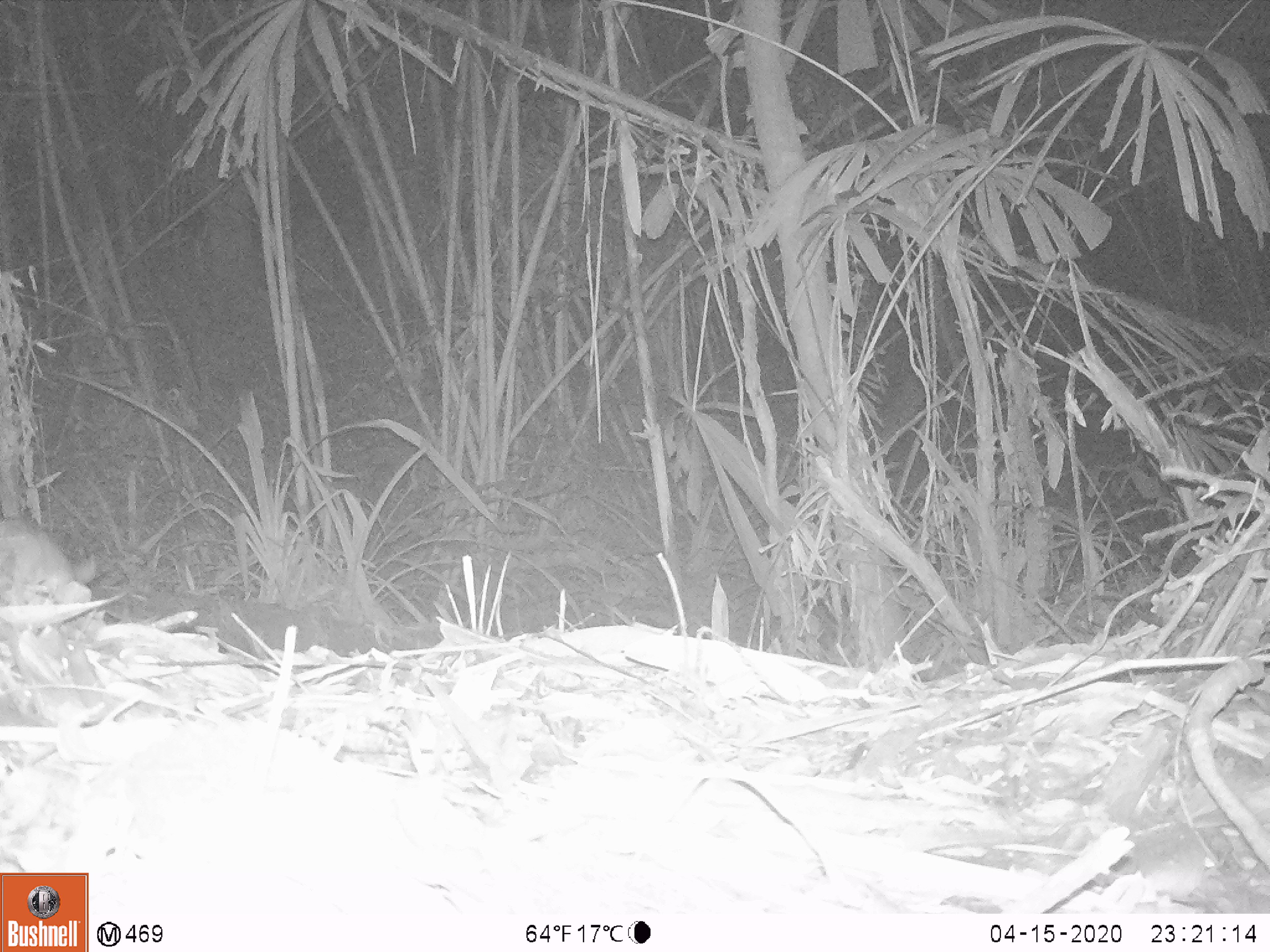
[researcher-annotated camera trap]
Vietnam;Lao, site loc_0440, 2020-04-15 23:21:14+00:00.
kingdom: Animalia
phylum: Chordata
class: Mammalia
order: Rodentia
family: Muridae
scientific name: Muridae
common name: old-world mice and rats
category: unidentified murid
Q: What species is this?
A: Unidentified murid (old-world mice and rats) (Muridae).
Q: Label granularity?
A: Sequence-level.